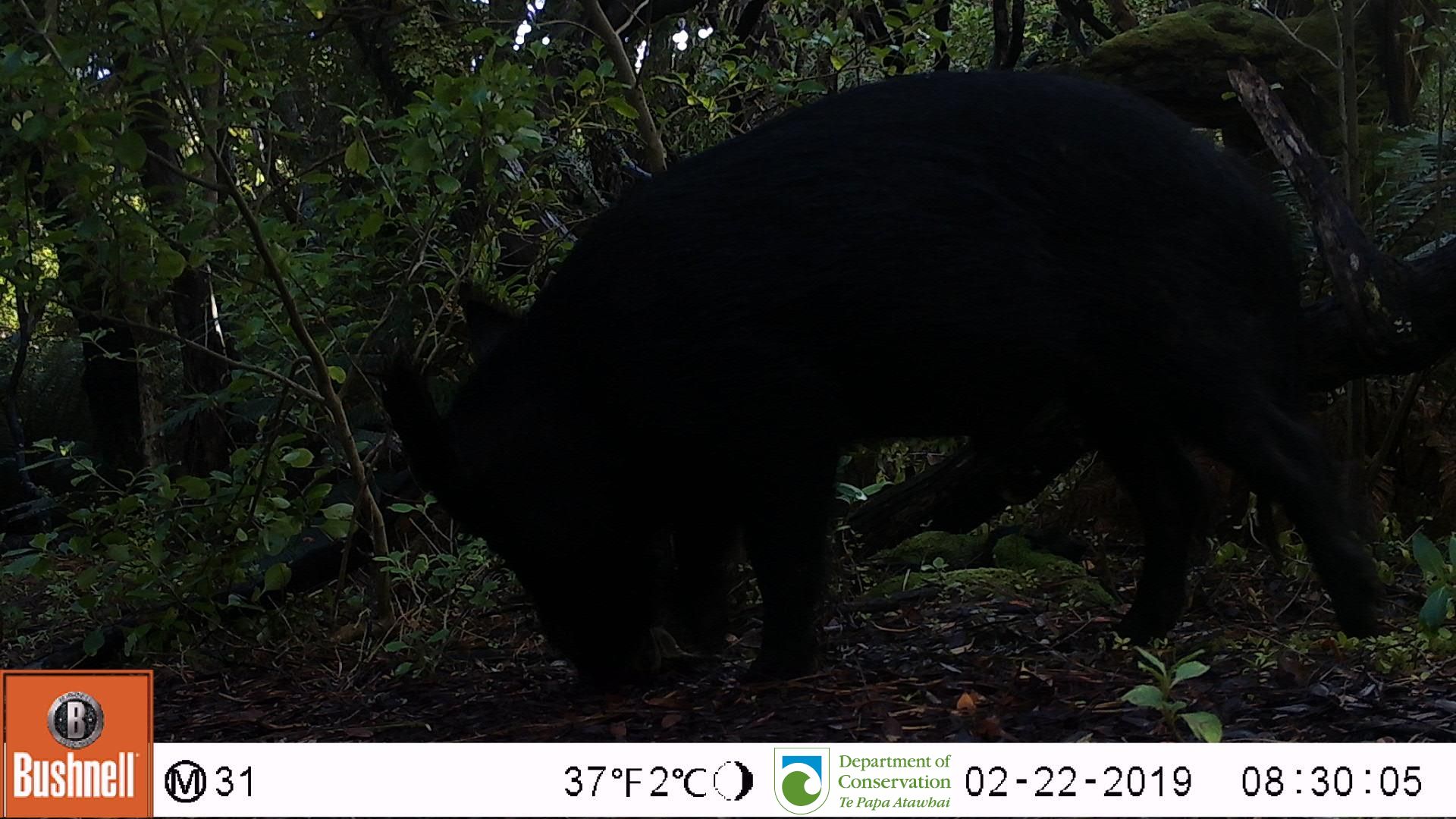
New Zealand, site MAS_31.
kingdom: Animalia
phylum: Chordata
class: Mammalia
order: Artiodactyla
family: Suidae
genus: Sus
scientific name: Sus scrofa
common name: pig